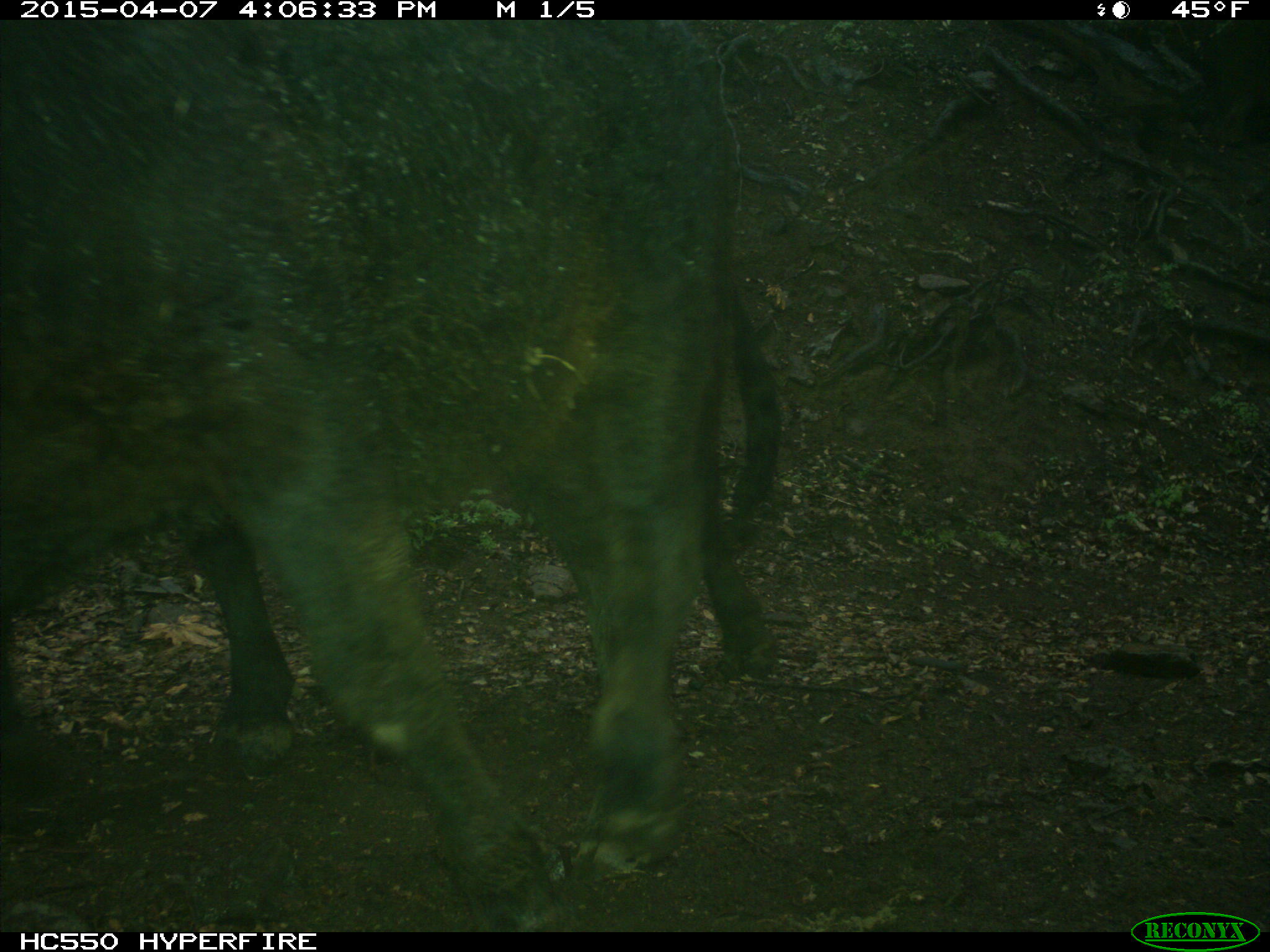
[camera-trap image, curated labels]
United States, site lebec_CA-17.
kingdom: Animalia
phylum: Chordata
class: Mammalia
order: Artiodactyla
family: Bovidae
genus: Bos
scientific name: Bos taurus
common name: domestic cow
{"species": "Bos taurus (domestic cow)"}